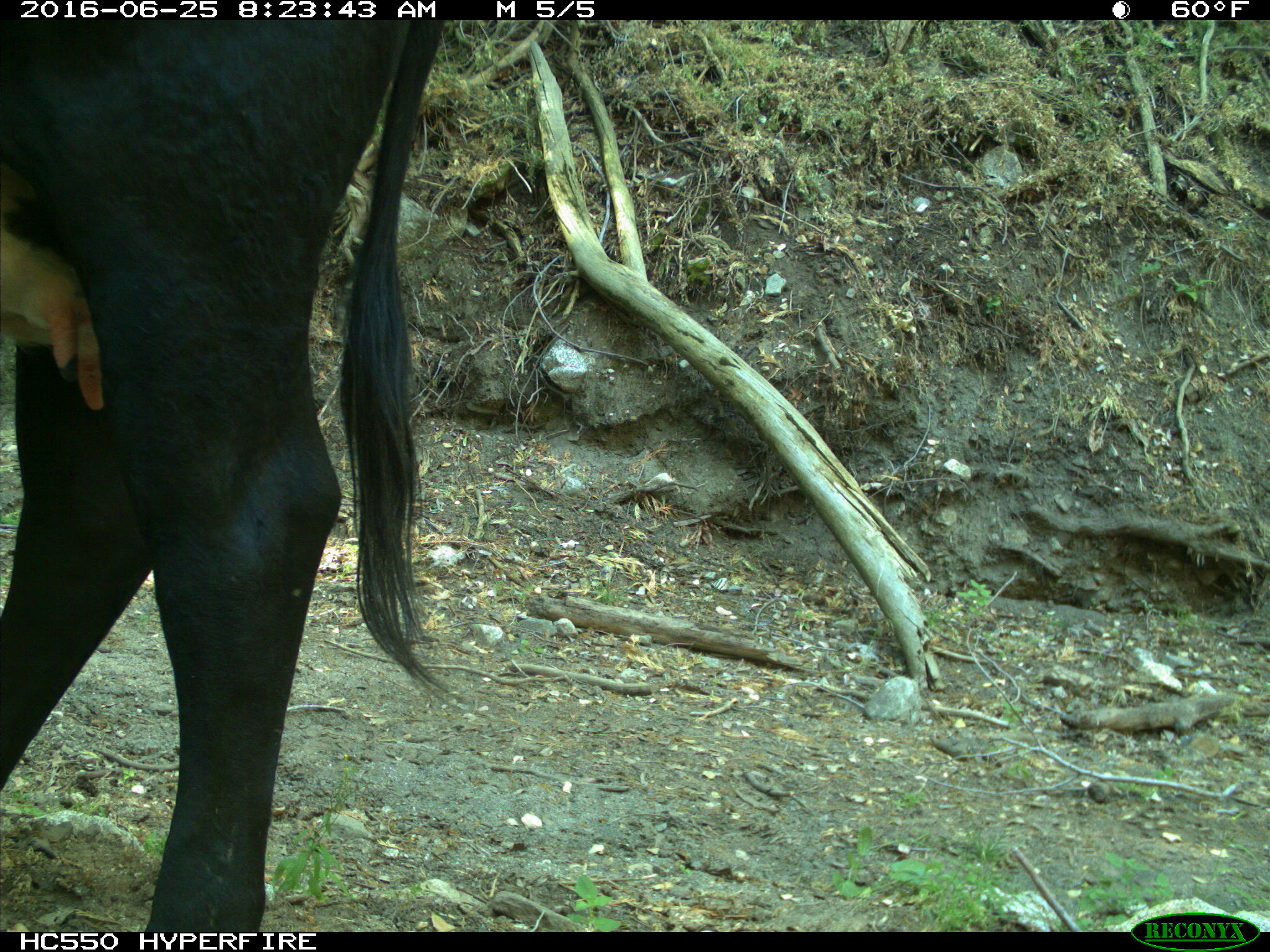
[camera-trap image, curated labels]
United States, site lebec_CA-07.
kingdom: Animalia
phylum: Chordata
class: Mammalia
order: Artiodactyla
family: Bovidae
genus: Bos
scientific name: Bos taurus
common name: domestic cow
Bos taurus (domestic cow).